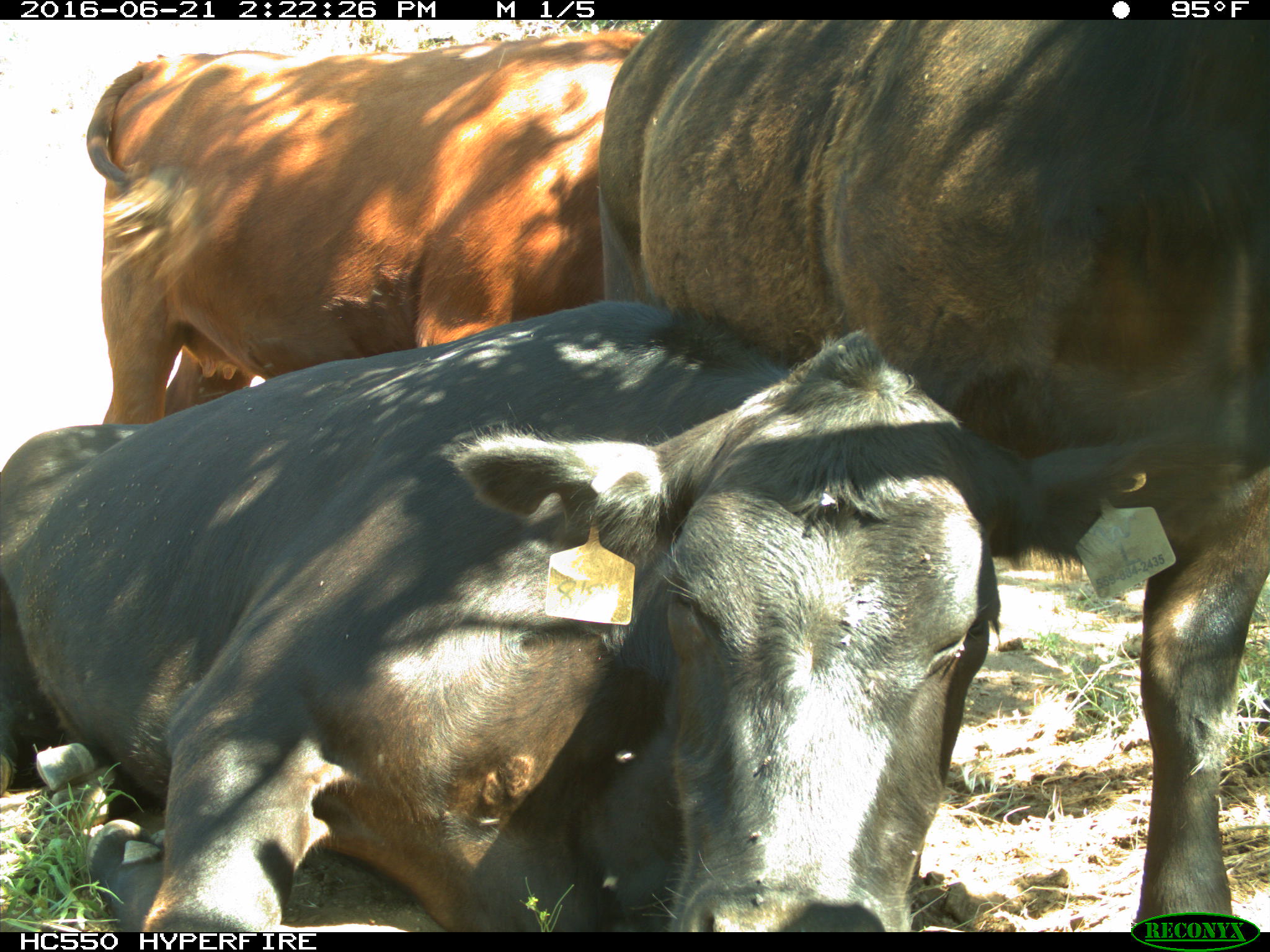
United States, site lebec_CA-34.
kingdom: Animalia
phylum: Chordata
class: Mammalia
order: Artiodactyla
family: Bovidae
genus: Bos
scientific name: Bos taurus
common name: domestic cow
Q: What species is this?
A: Bos taurus (domestic cow).